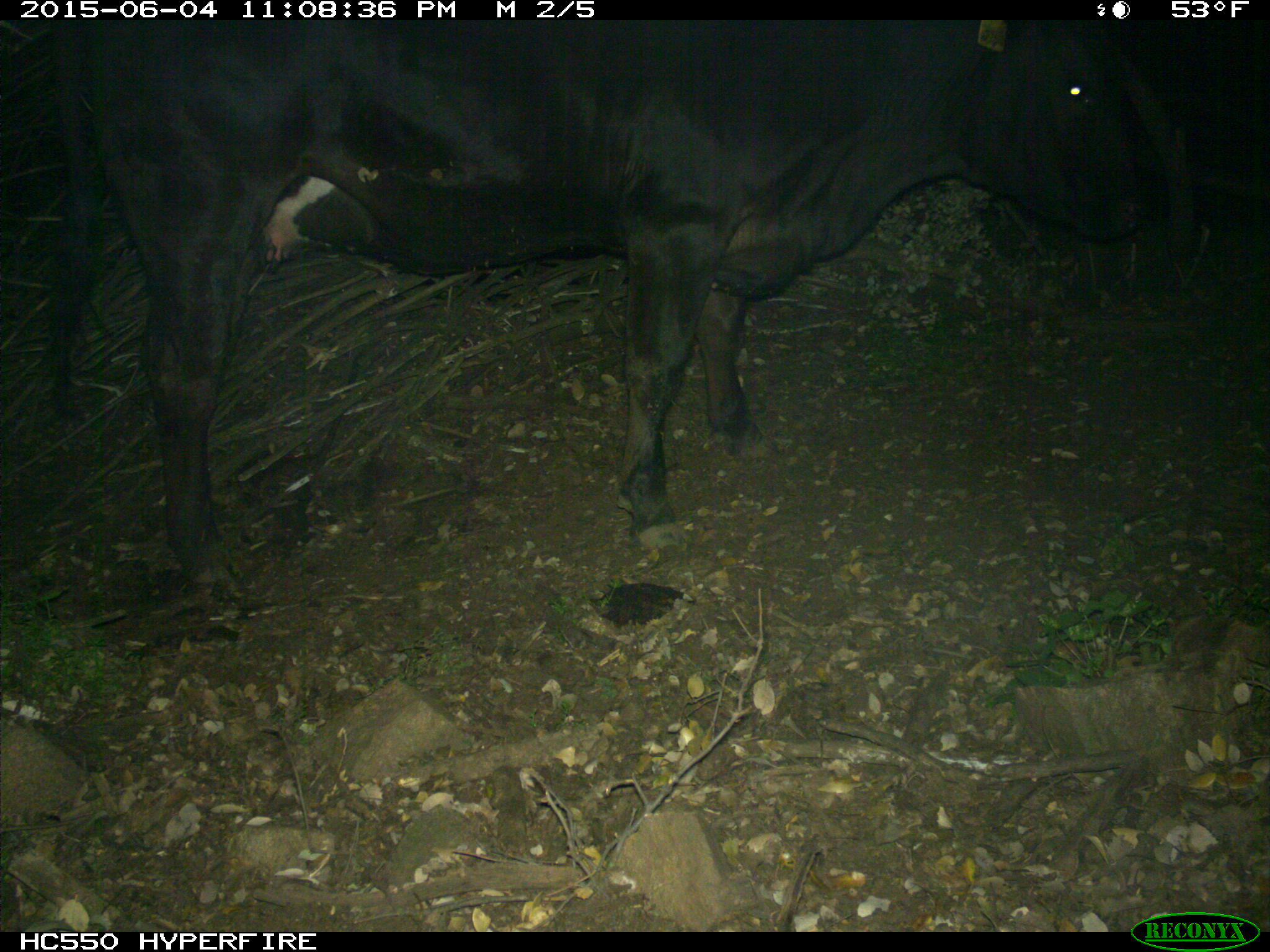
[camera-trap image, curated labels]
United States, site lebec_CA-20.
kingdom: Animalia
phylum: Chordata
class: Mammalia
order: Artiodactyla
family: Bovidae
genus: Bos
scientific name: Bos taurus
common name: domestic cow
Bos taurus (domestic cow).